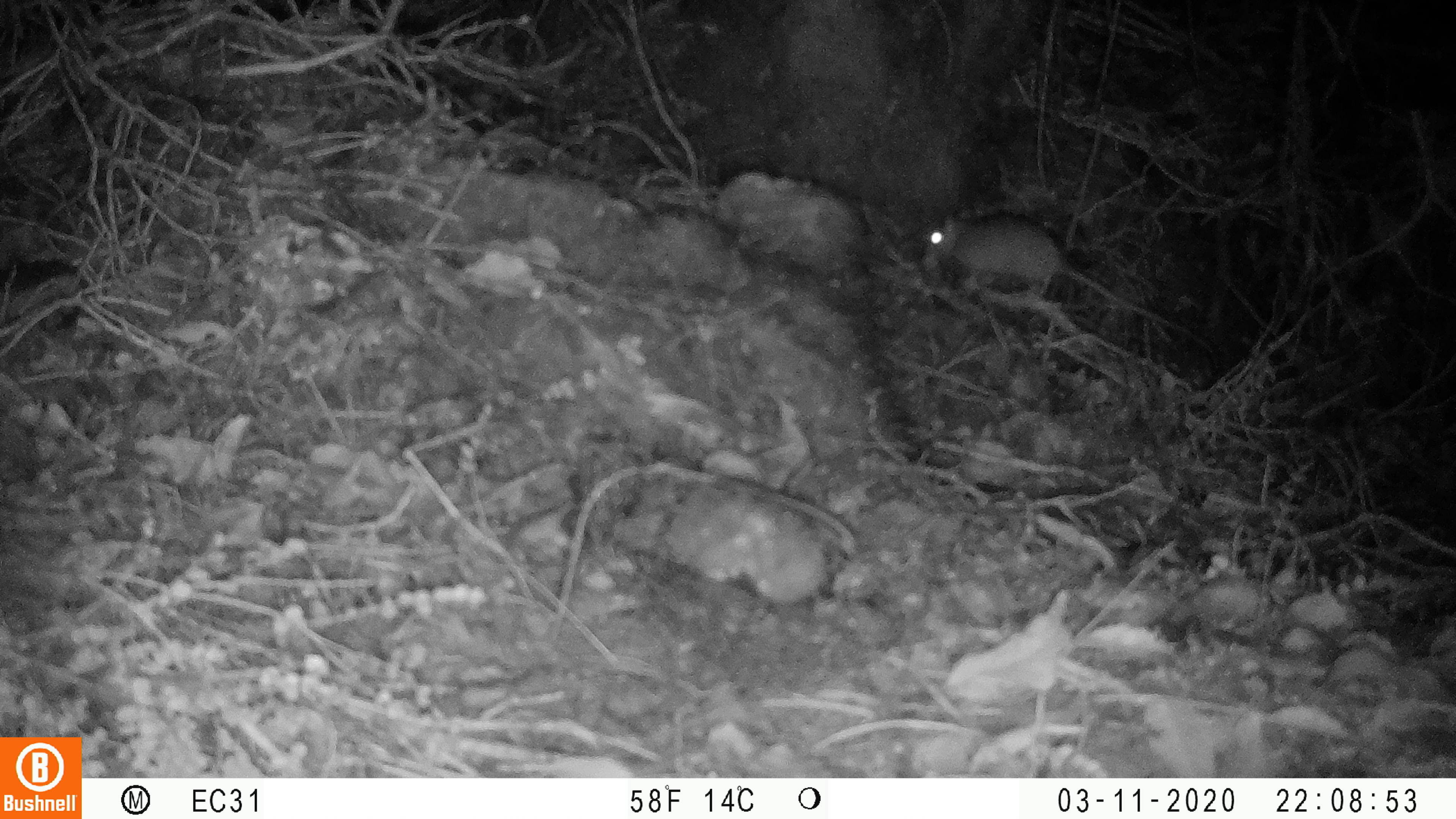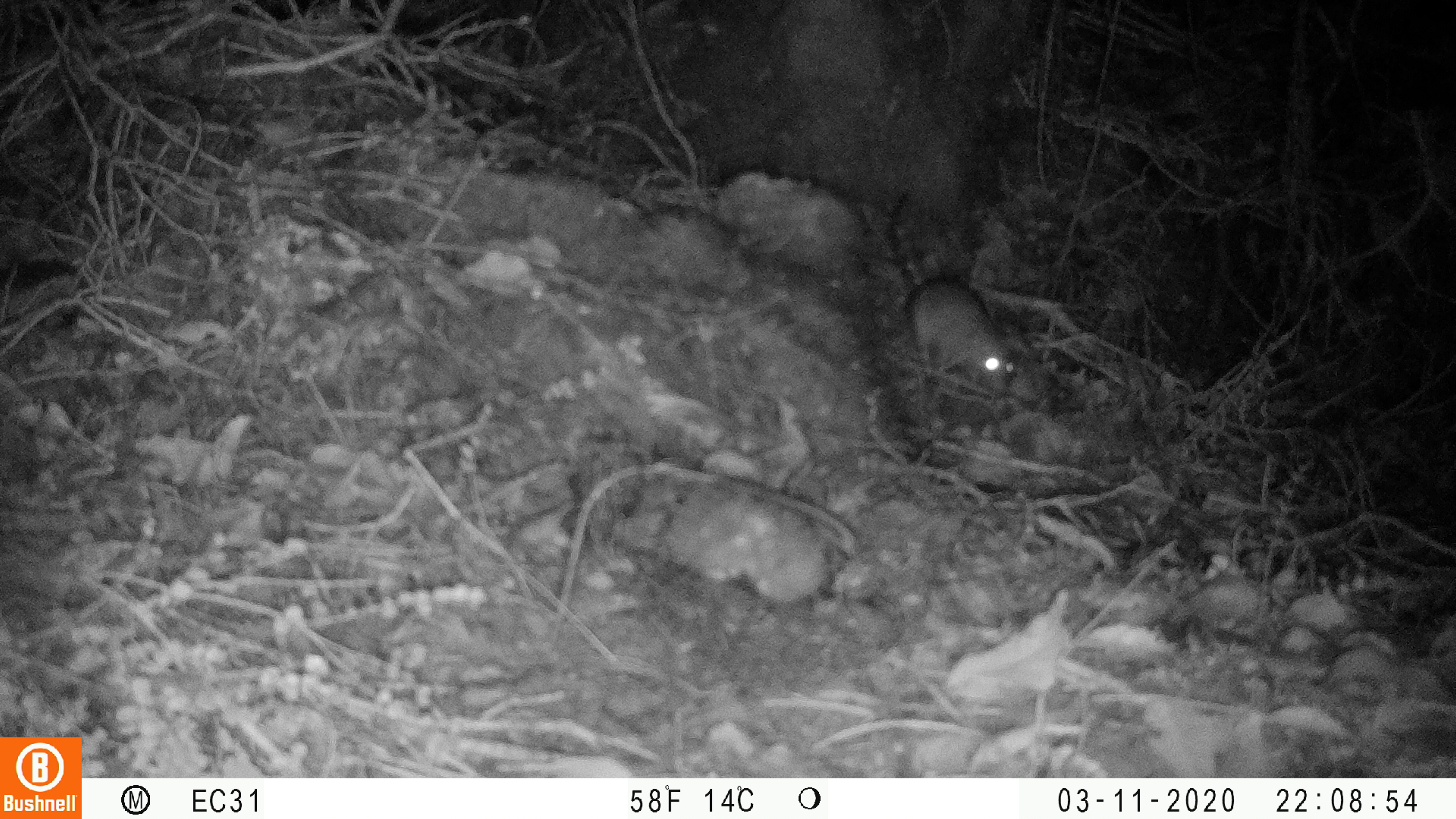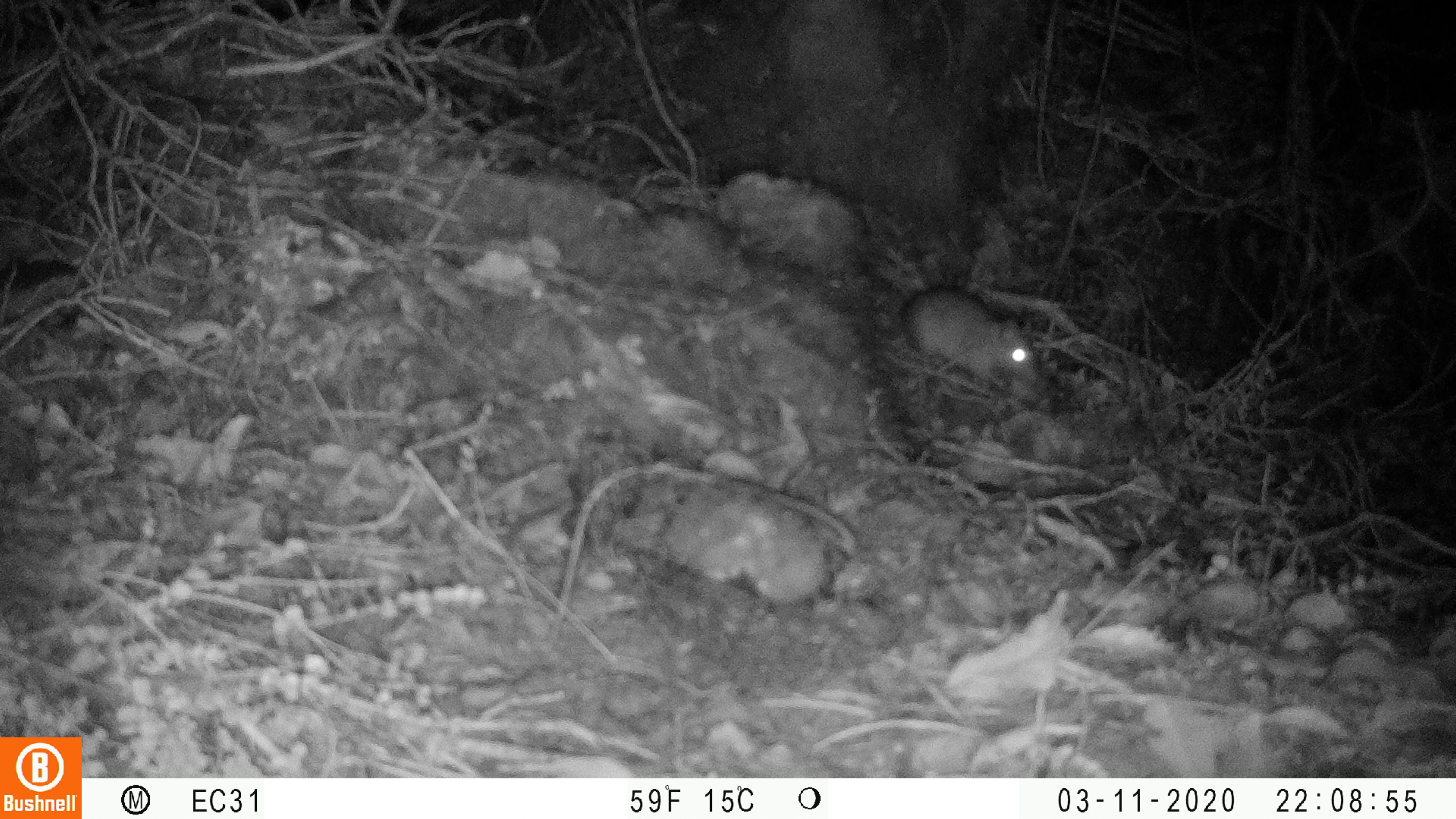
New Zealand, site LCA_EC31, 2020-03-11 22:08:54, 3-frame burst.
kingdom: Animalia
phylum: Chordata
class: Mammalia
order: Rodentia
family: Muridae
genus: Rattus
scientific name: Rattus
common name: rat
Rat (Rattus).